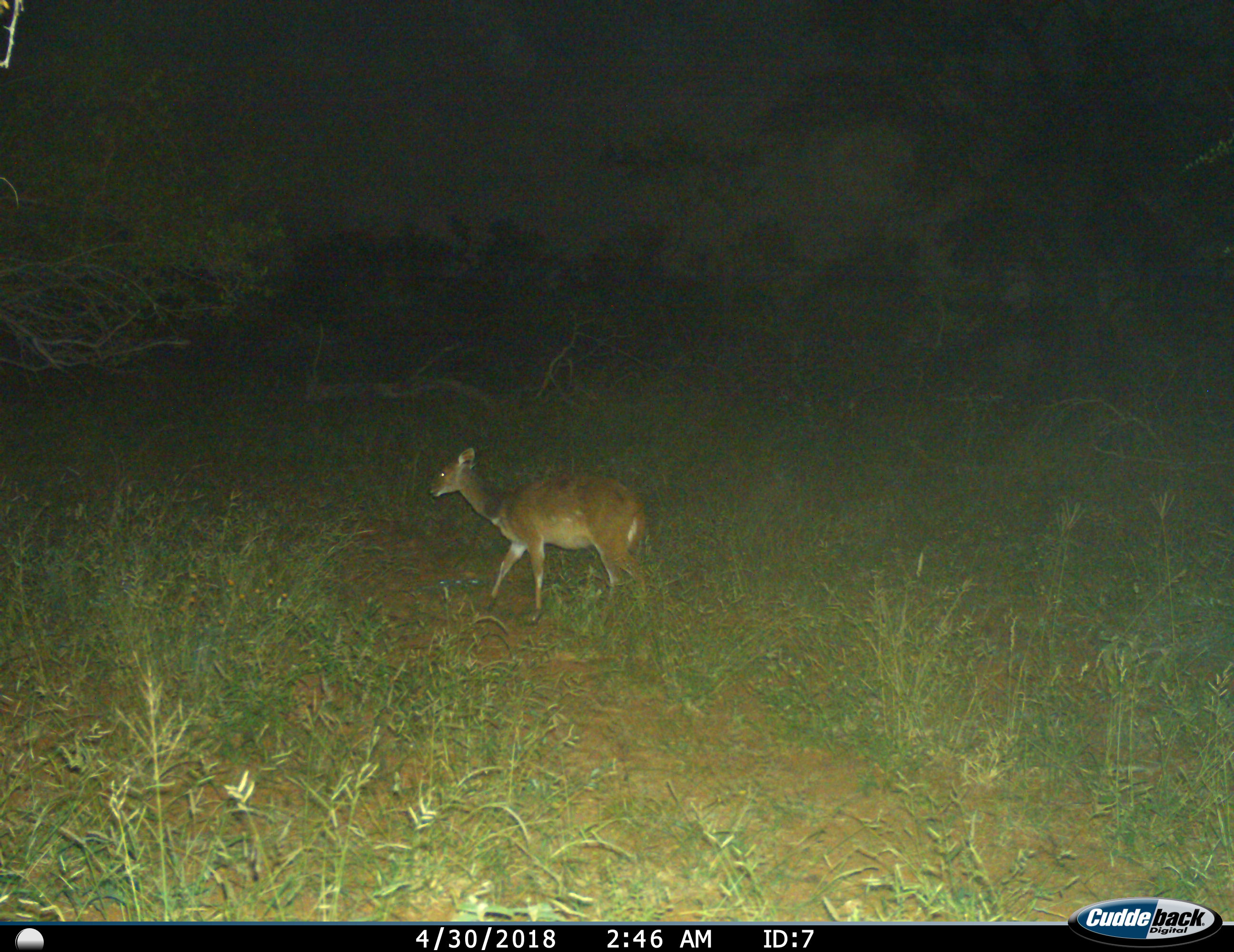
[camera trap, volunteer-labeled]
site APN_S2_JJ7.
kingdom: Animalia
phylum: Chordata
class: Mammalia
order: Artiodactyla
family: Bovidae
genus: Tragelaphus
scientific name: Tragelaphus scriptus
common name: bushbuck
Bushbuck (Tragelaphus scriptus), count 1. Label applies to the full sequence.